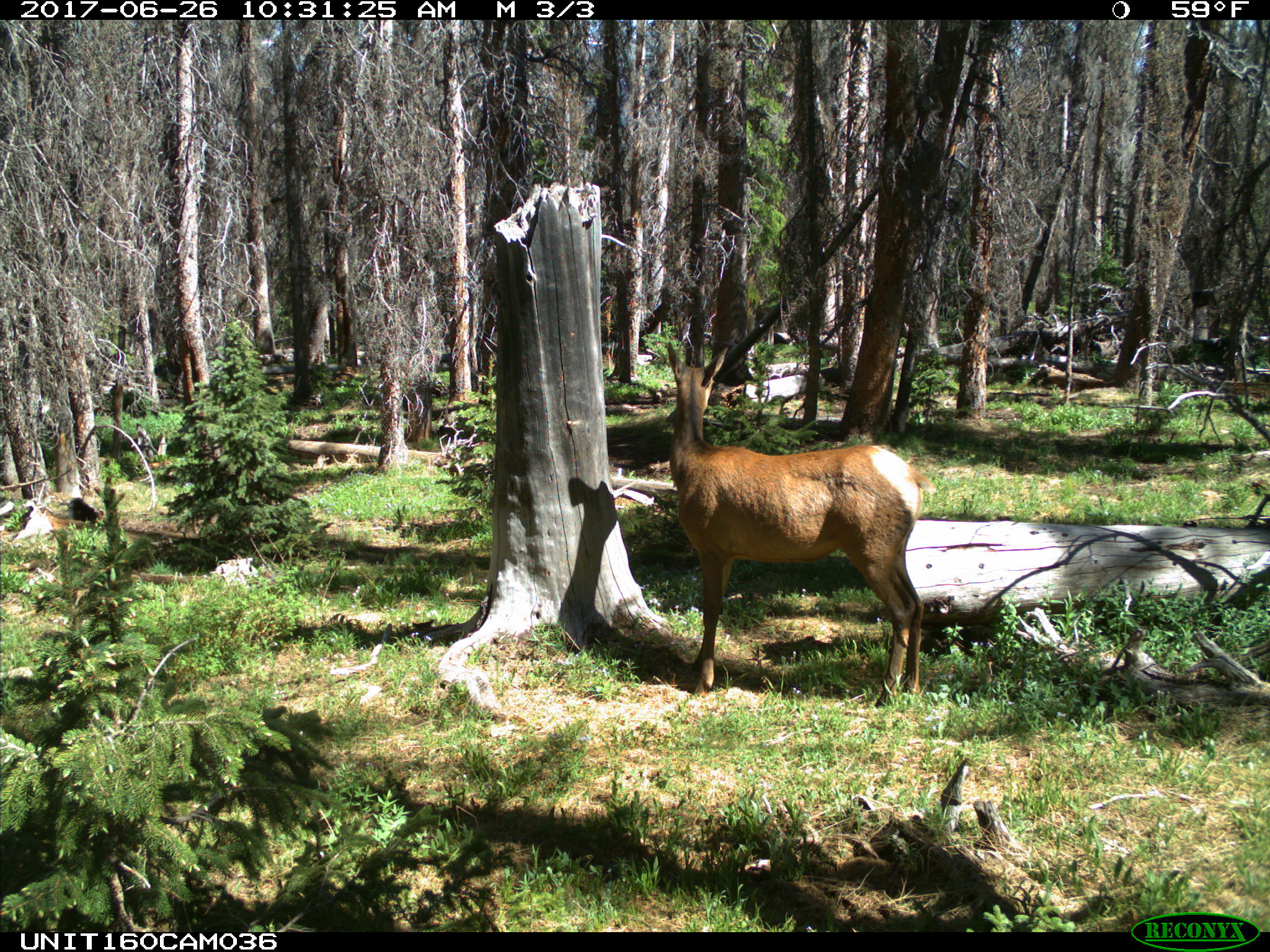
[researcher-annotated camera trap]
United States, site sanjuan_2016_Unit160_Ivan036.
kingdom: Animalia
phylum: Chordata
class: Mammalia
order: Artiodactyla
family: Cervidae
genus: Cervus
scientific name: Cervus elaphus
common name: red deer